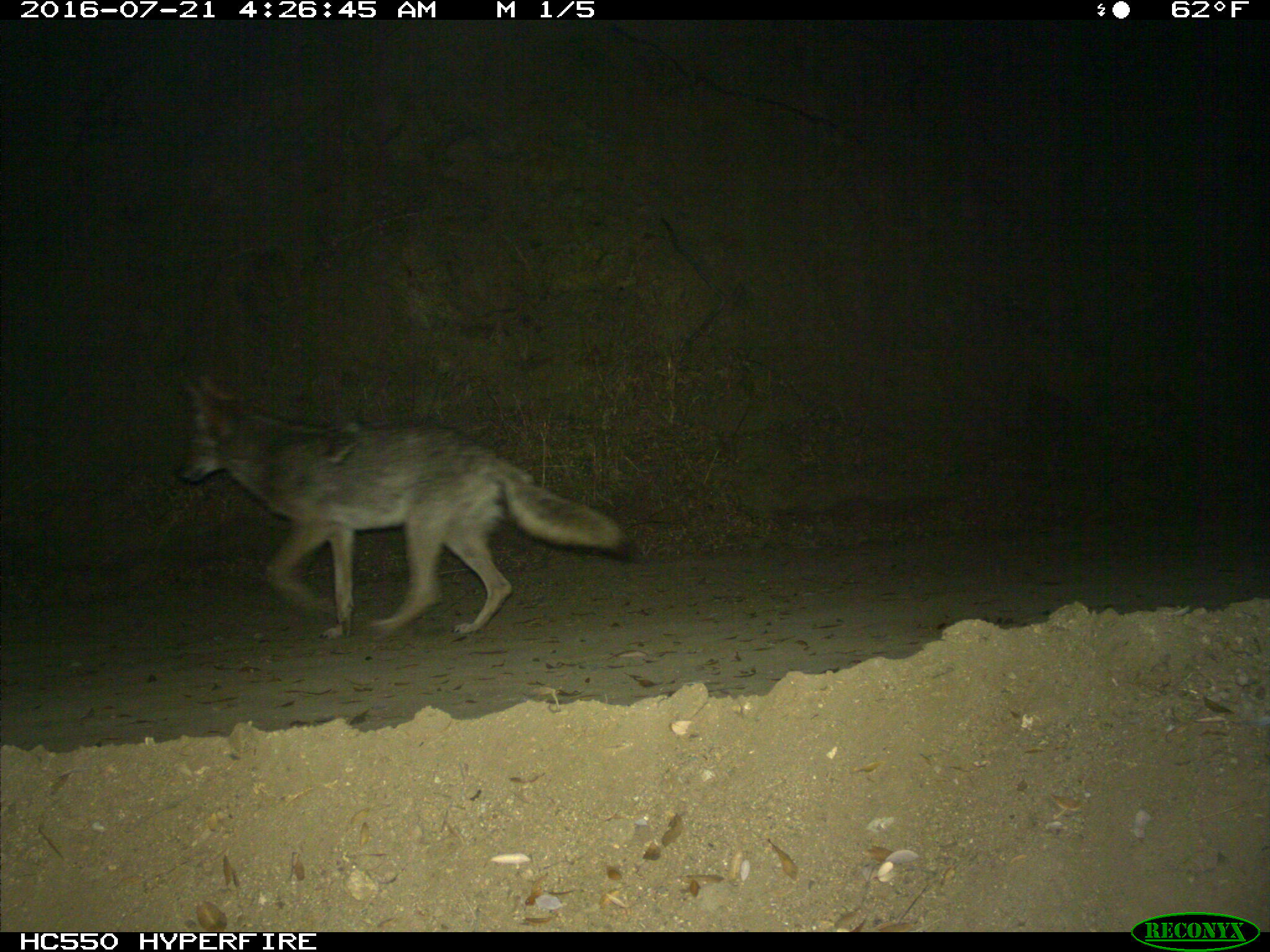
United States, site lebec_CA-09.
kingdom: Animalia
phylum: Chordata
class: Mammalia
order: Carnivora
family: Canidae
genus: Canis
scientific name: Canis latrans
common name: coyote